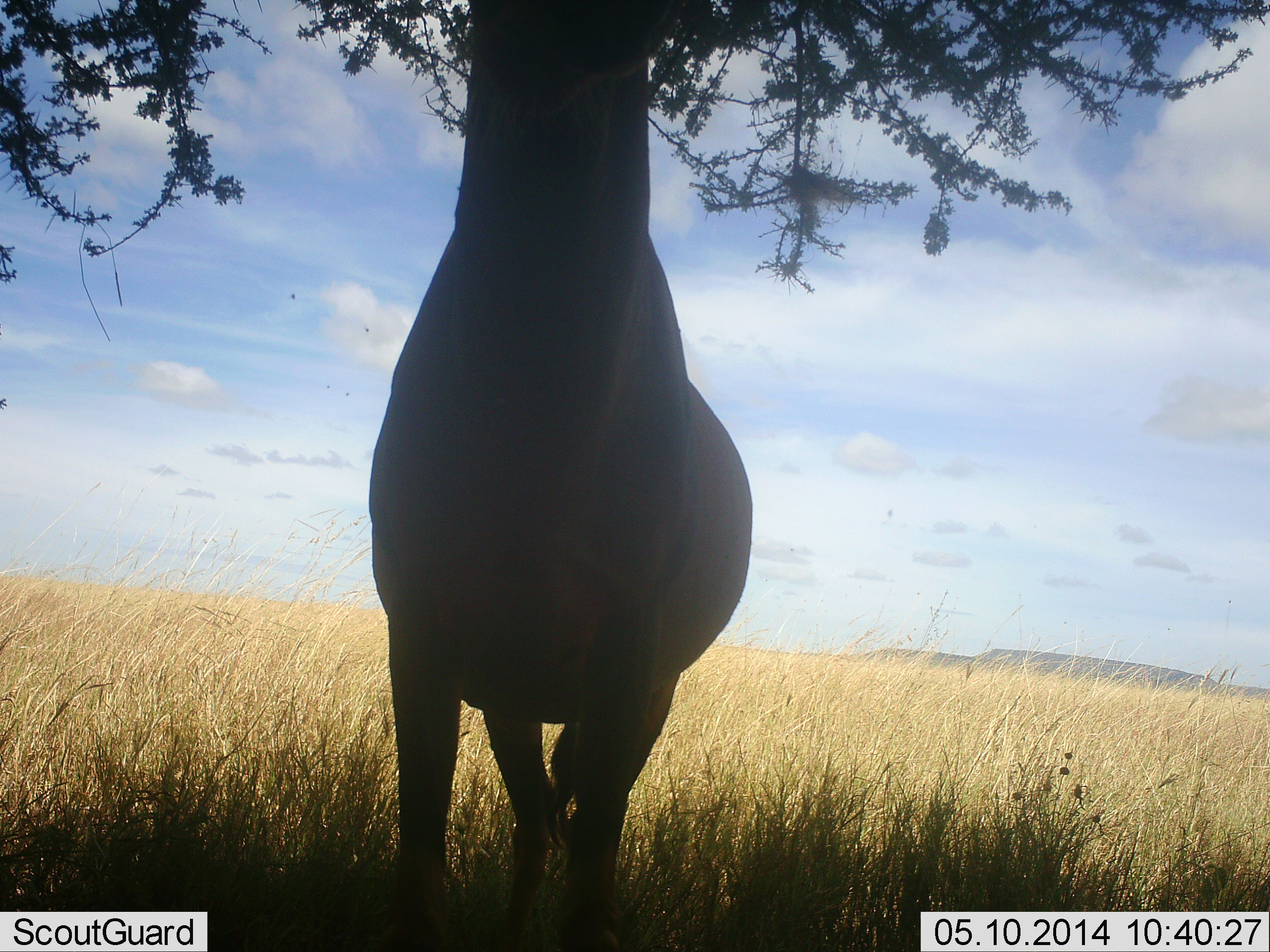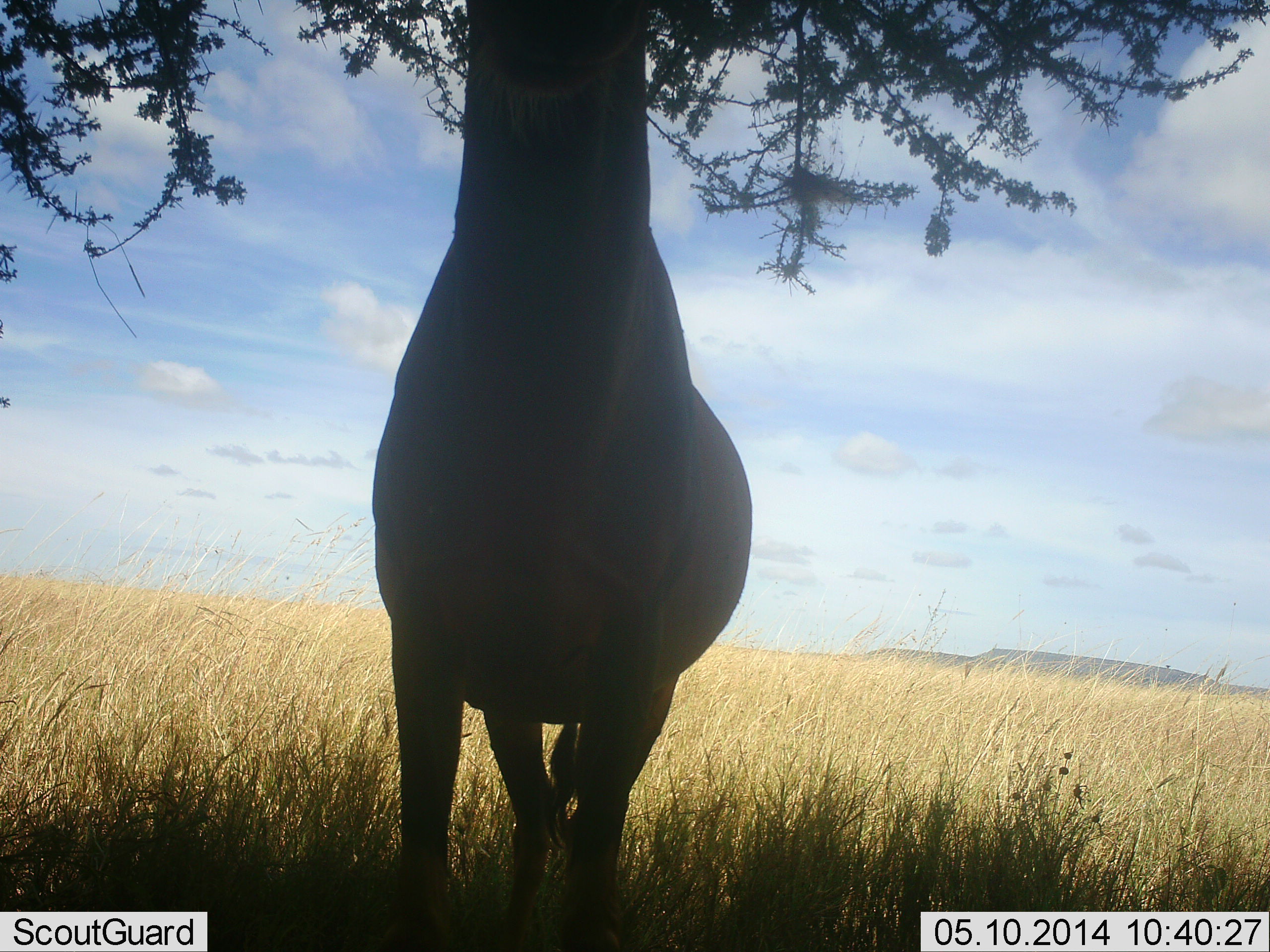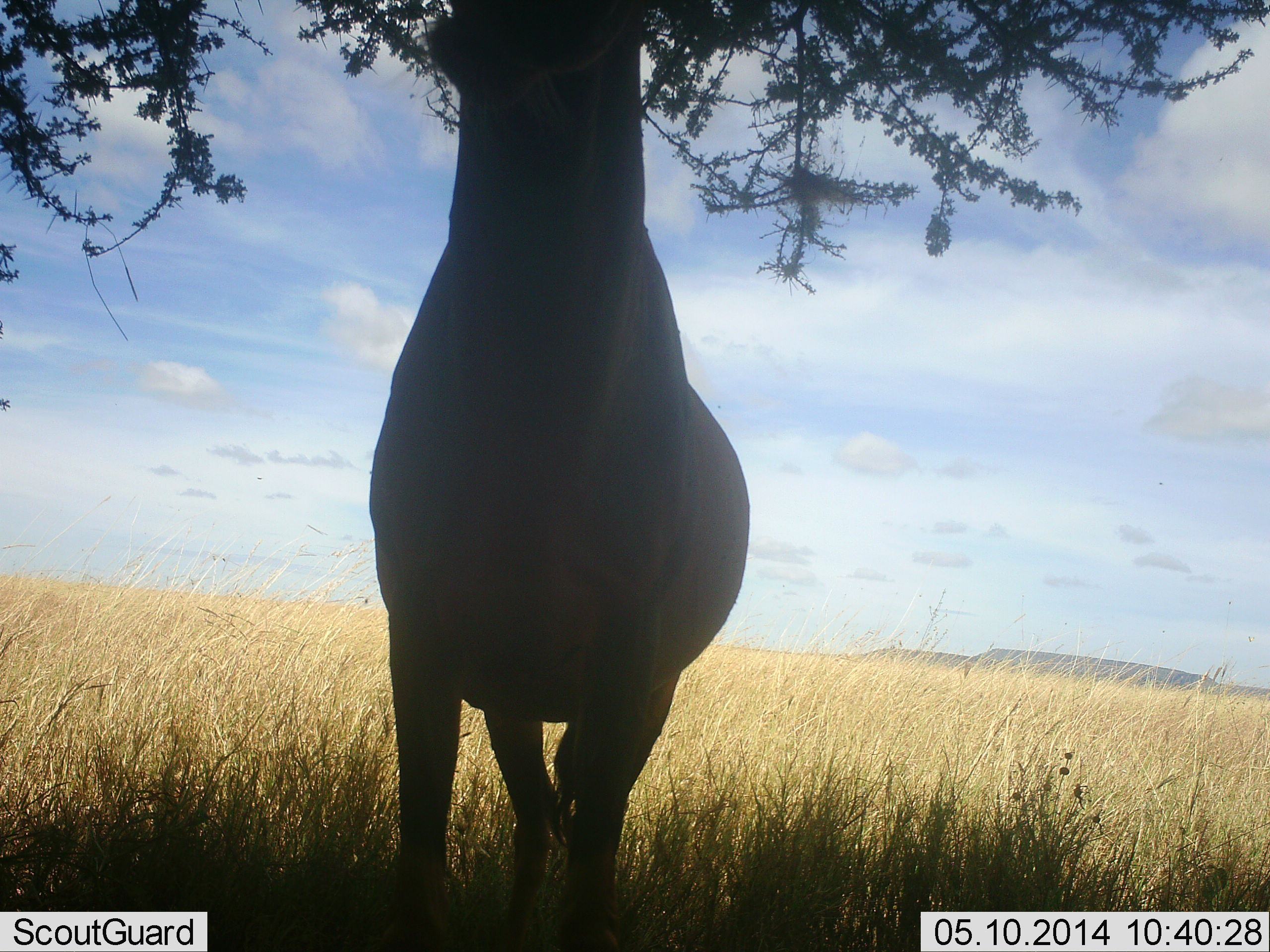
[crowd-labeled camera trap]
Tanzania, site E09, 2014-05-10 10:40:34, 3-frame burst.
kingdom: Animalia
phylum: Chordata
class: Mammalia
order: Artiodactyla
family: Bovidae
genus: Damaliscus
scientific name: Damaliscus lunatus jimela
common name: topi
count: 1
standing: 100%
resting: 0%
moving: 0%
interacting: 0%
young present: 0%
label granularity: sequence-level